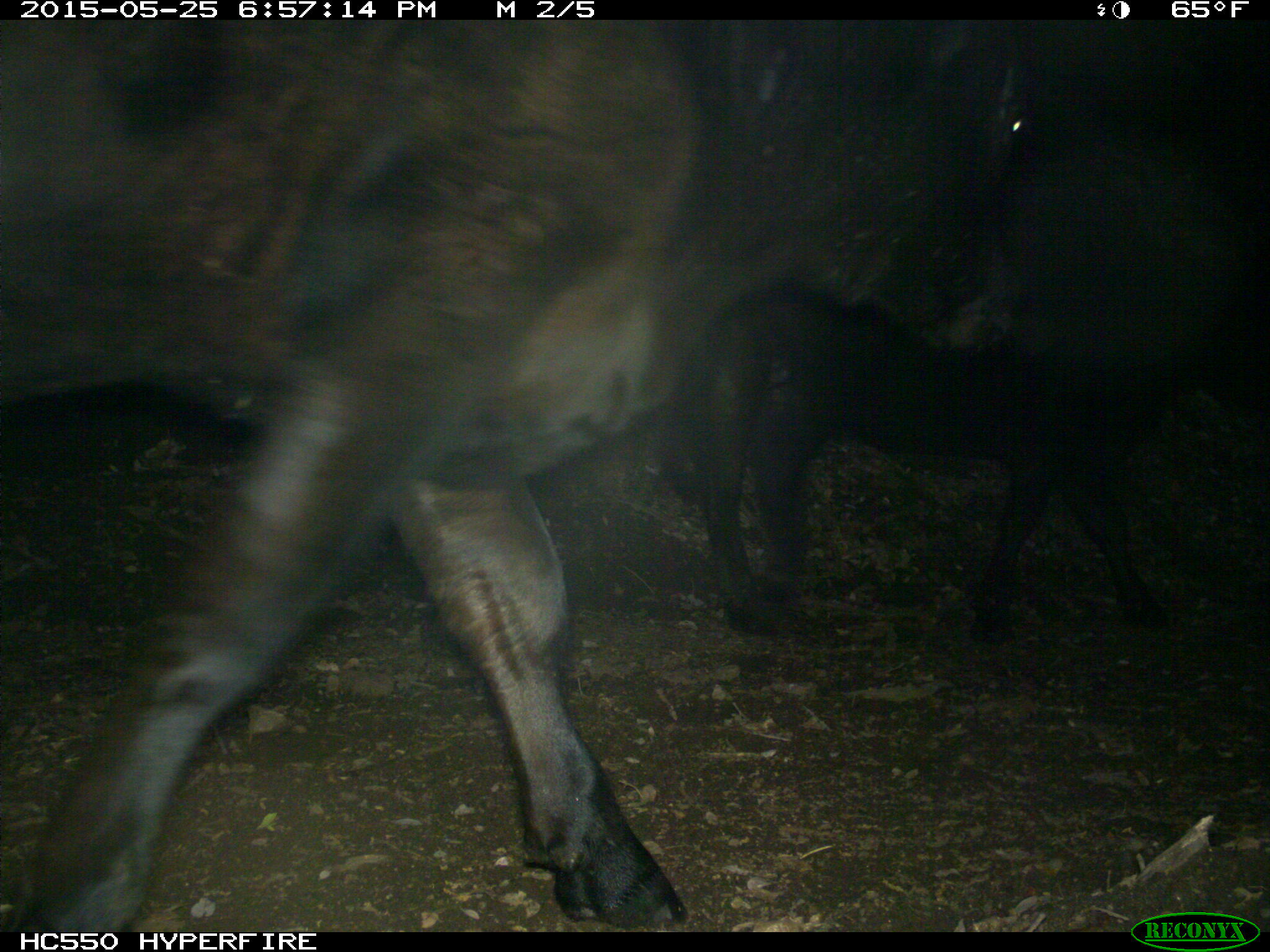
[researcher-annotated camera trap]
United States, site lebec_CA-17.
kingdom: Animalia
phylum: Chordata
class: Mammalia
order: Artiodactyla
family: Bovidae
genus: Bos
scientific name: Bos taurus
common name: domestic cow